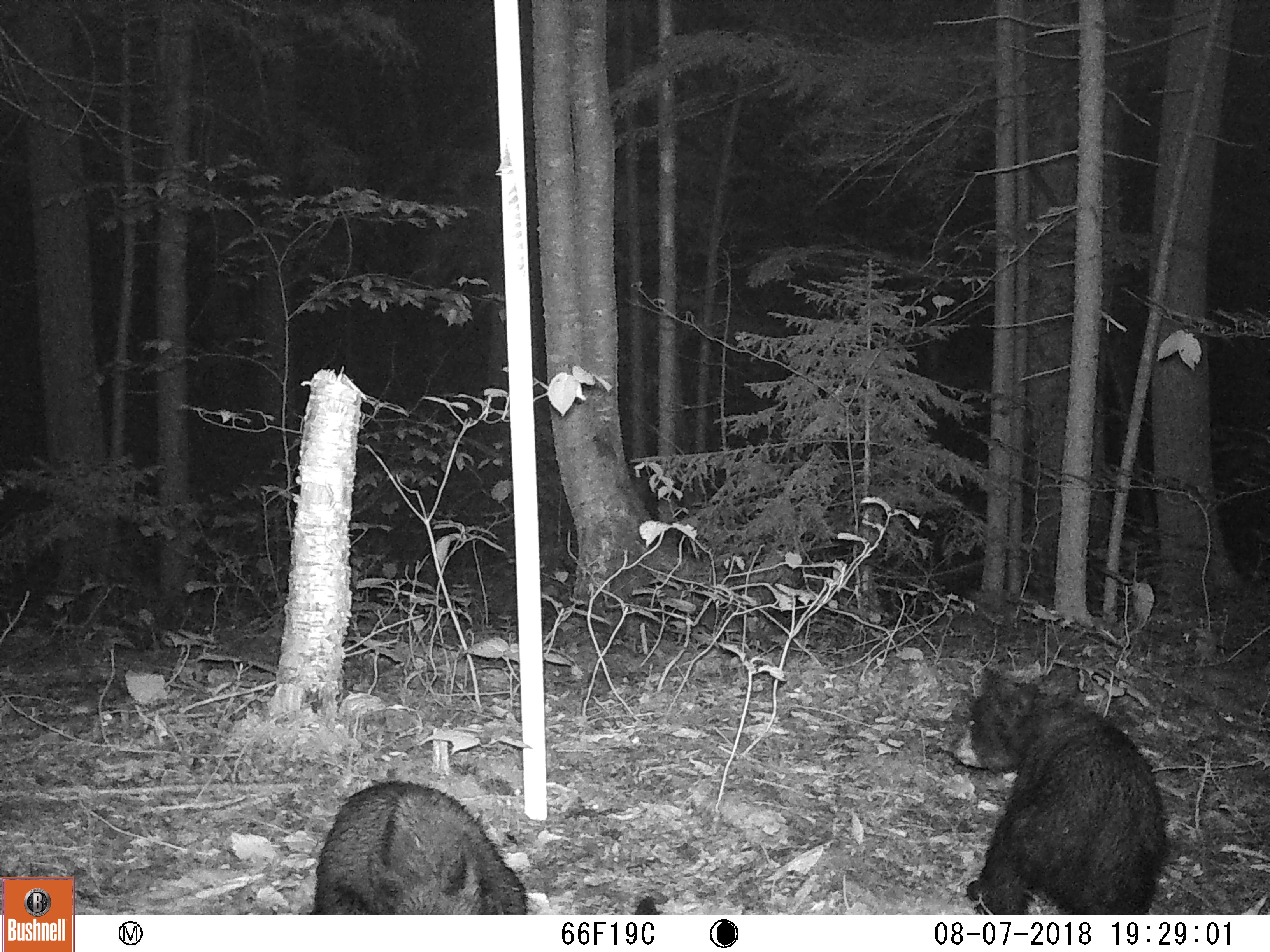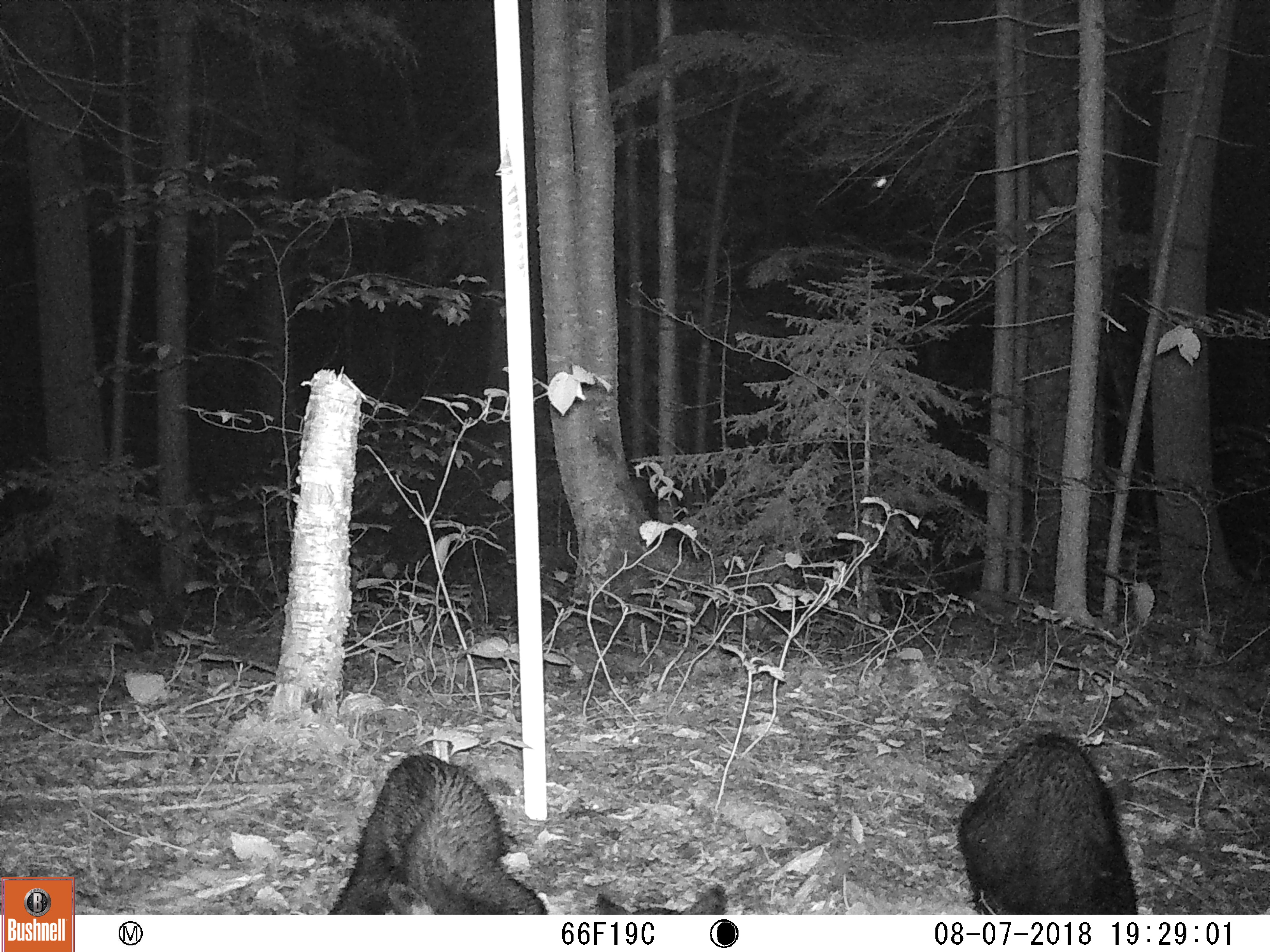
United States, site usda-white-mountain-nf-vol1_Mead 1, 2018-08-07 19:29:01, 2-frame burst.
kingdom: Animalia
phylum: Chordata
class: Mammalia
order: Carnivora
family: Ursidae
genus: Ursus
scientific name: Ursus americanus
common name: black bear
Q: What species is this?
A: Black bear (Ursus americanus).